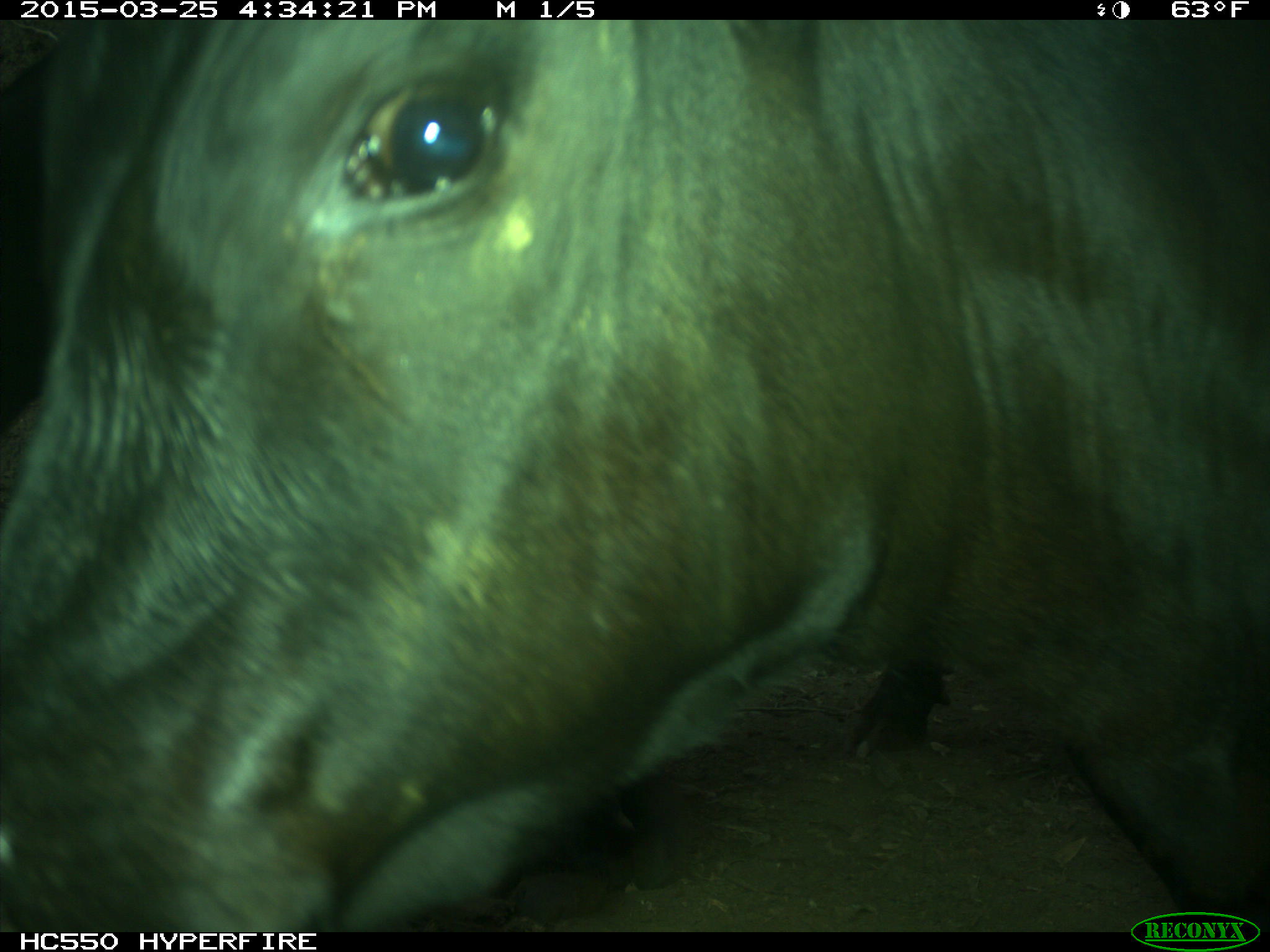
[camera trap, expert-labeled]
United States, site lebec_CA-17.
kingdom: Animalia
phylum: Chordata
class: Mammalia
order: Artiodactyla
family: Bovidae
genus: Bos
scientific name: Bos taurus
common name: domestic cow